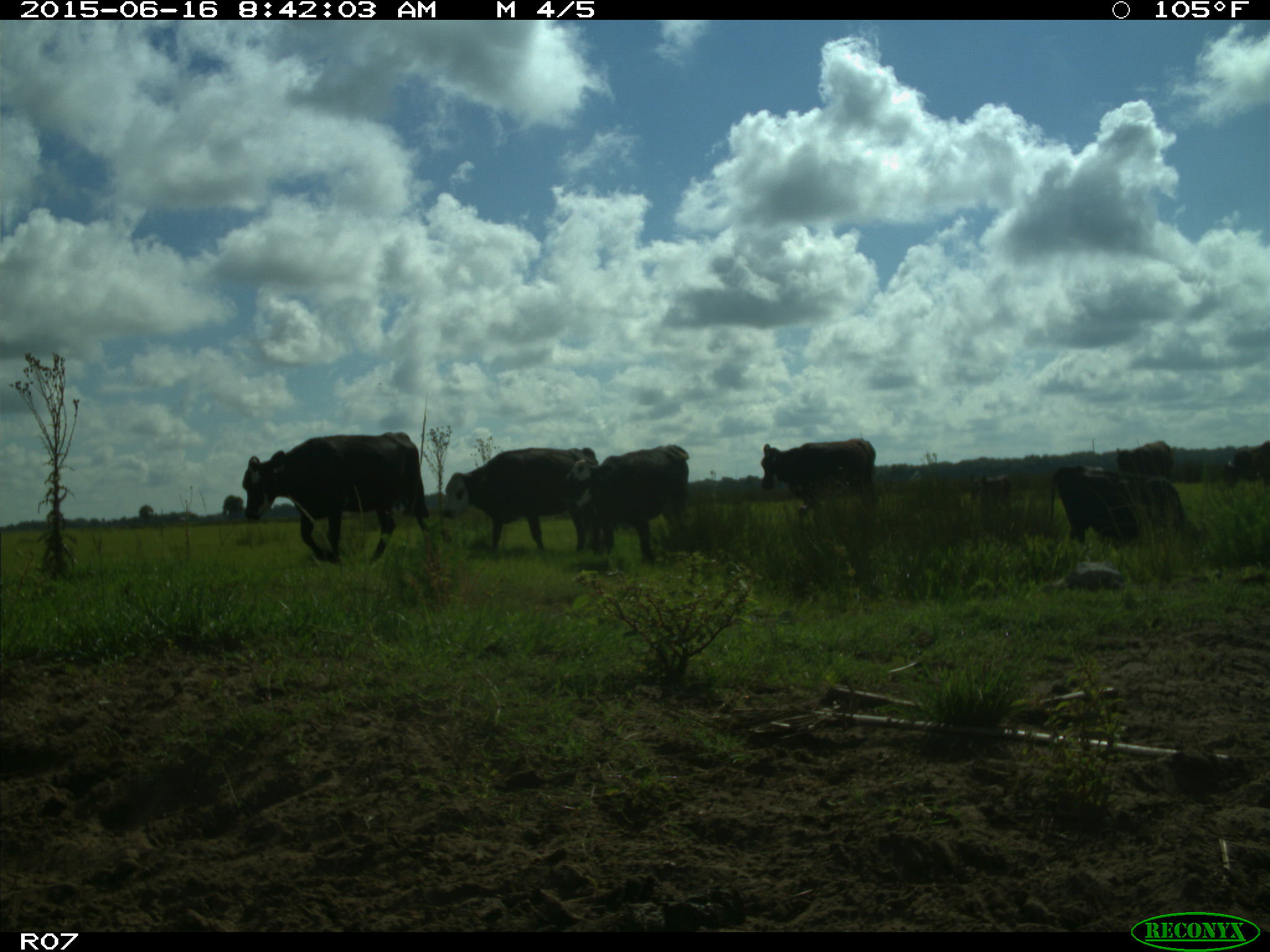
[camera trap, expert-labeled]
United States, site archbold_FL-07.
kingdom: Animalia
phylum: Chordata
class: Mammalia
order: Artiodactyla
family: Bovidae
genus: Bos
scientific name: Bos taurus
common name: domestic cow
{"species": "Bos taurus (domestic cow)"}